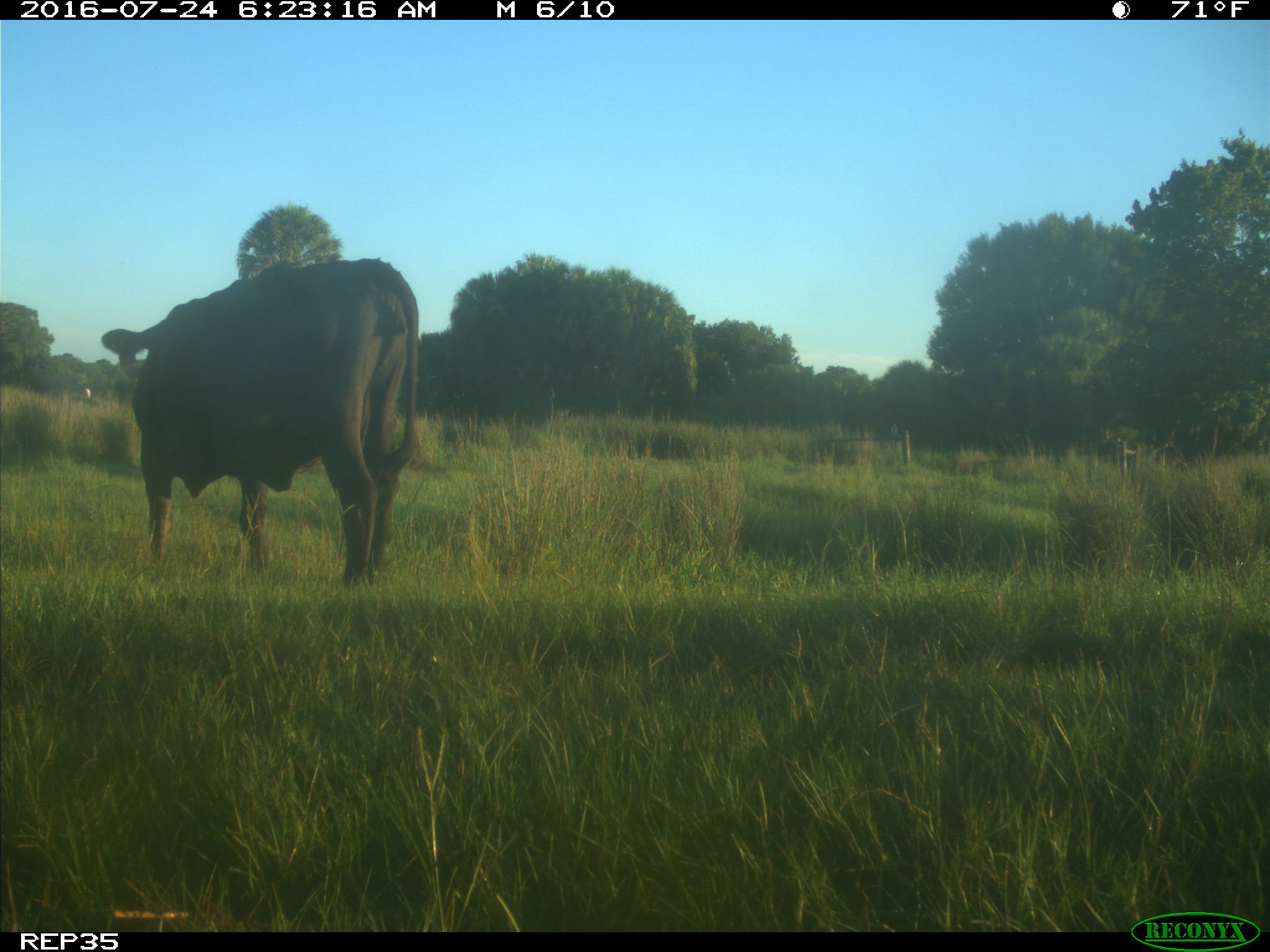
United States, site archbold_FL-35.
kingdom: Animalia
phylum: Chordata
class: Mammalia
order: Artiodactyla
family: Bovidae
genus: Bos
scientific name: Bos taurus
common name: domestic cow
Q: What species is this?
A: Bos taurus (domestic cow).